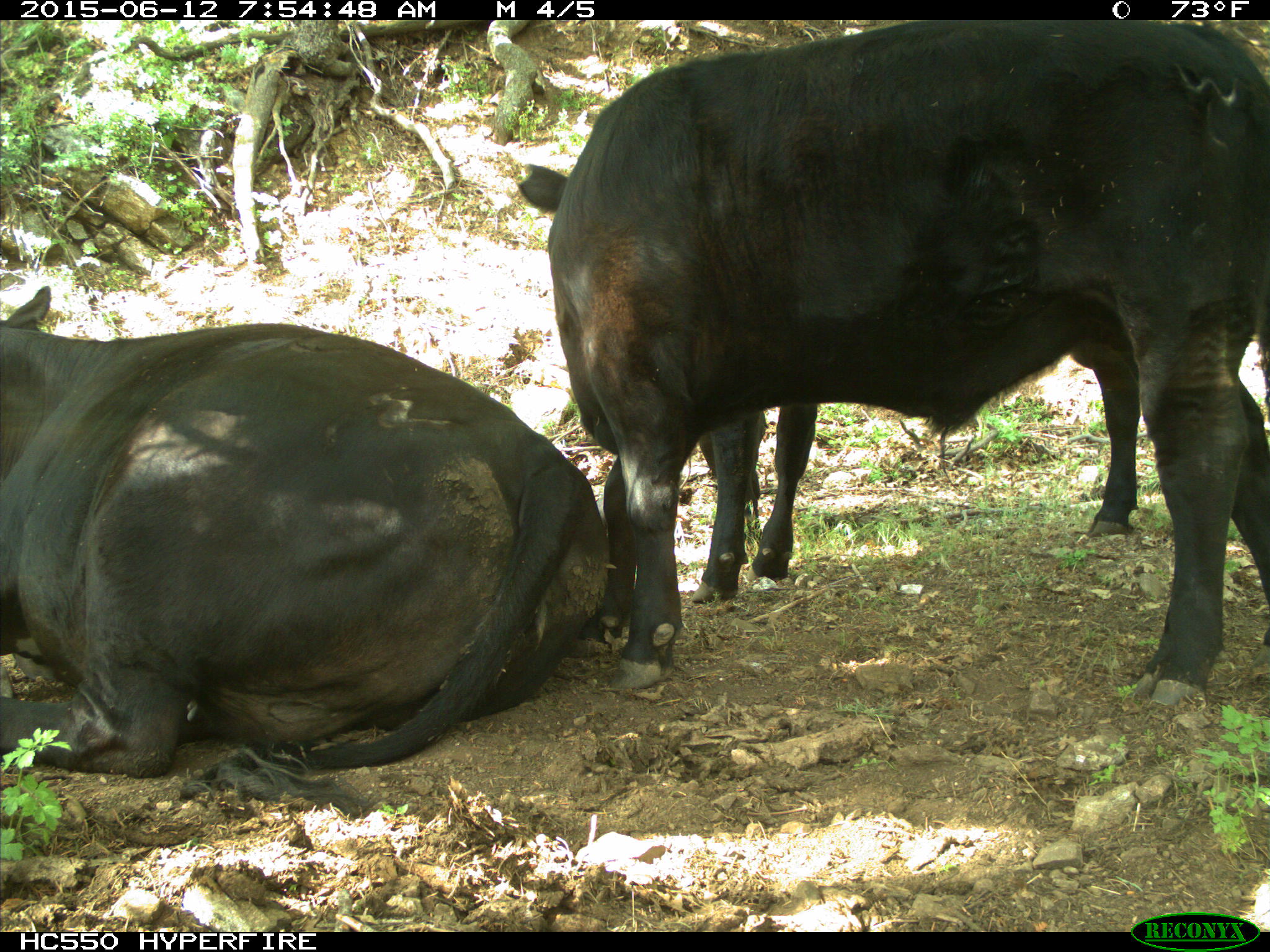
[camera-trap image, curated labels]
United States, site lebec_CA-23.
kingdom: Animalia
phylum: Chordata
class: Mammalia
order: Artiodactyla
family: Bovidae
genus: Bos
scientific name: Bos taurus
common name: domestic cow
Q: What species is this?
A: Bos taurus (domestic cow).